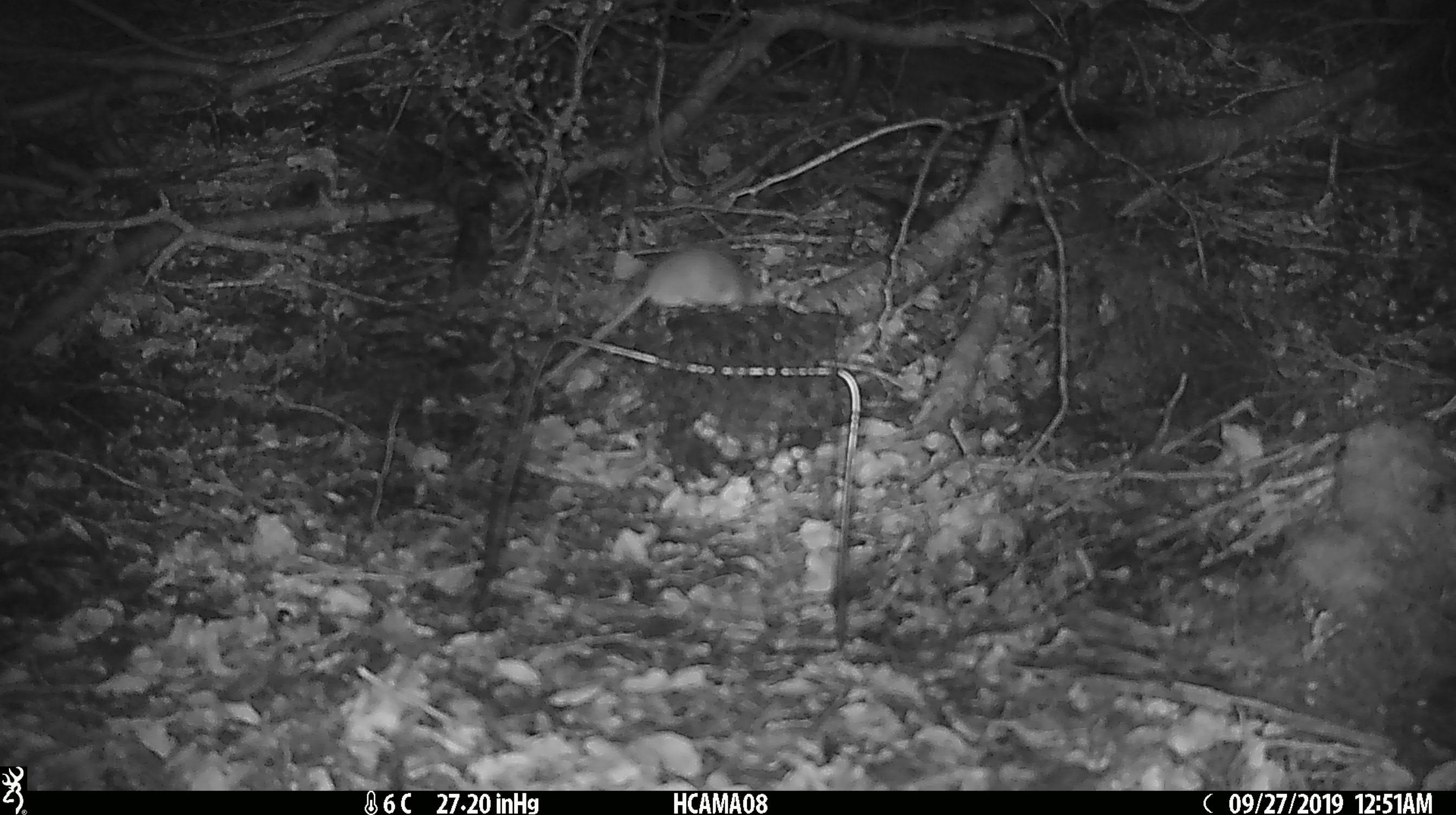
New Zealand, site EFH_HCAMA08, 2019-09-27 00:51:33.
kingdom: Animalia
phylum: Chordata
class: Mammalia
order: Rodentia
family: Muridae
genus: Mus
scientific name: Mus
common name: mouse